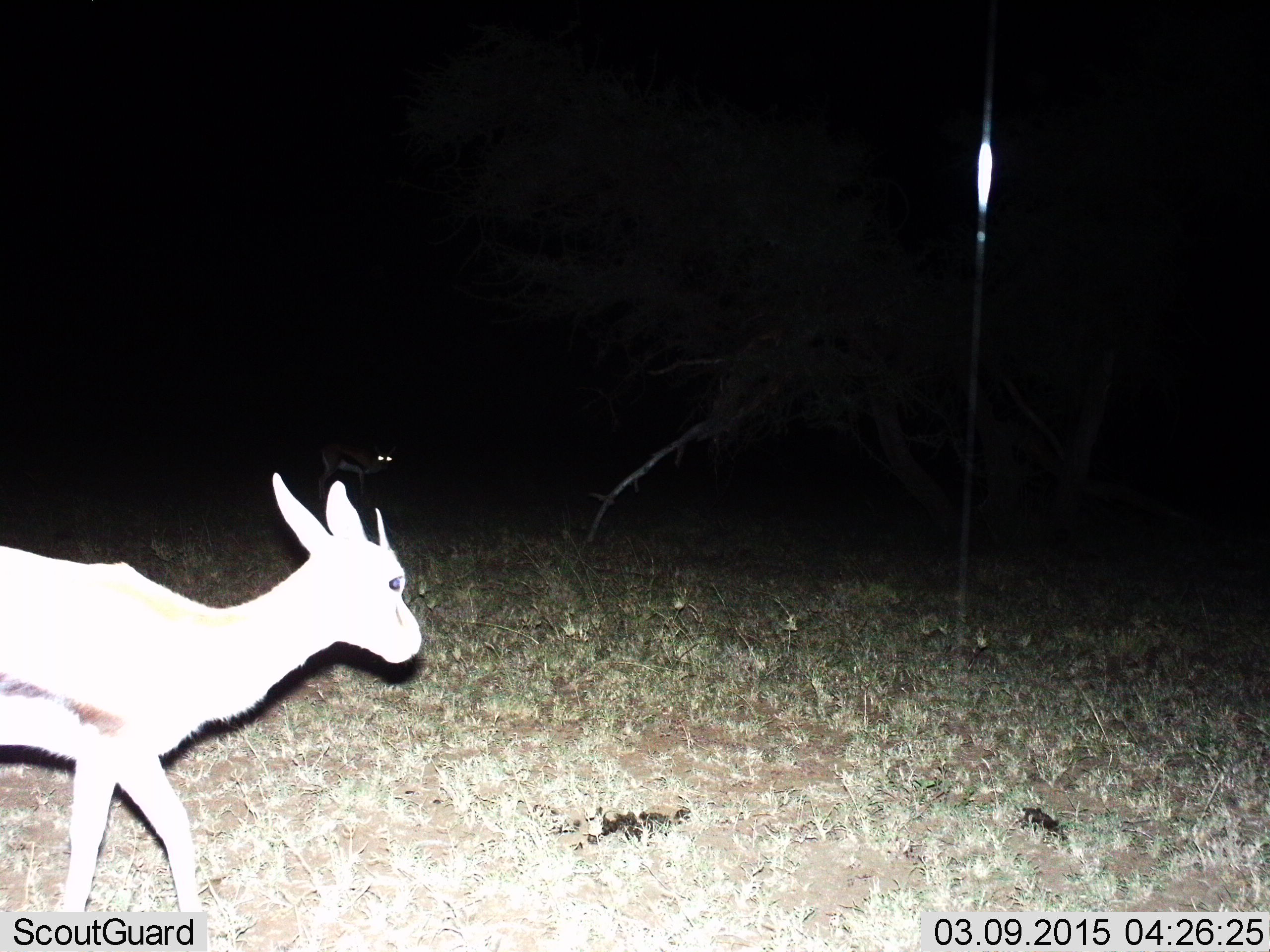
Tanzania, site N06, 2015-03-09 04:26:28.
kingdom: Animalia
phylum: Chordata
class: Mammalia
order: Artiodactyla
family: Bovidae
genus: Eudorcas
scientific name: Eudorcas thomsonii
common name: thomson's gazelle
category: gazellethomsons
Gazellethomsons (thomson's gazelle) (Eudorcas thomsonii), count 2. Behavior (volunteer vote fractions): standing 40%, resting 0%, moving 70%, interacting 0%. Young present (vote fraction): 10%. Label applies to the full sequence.